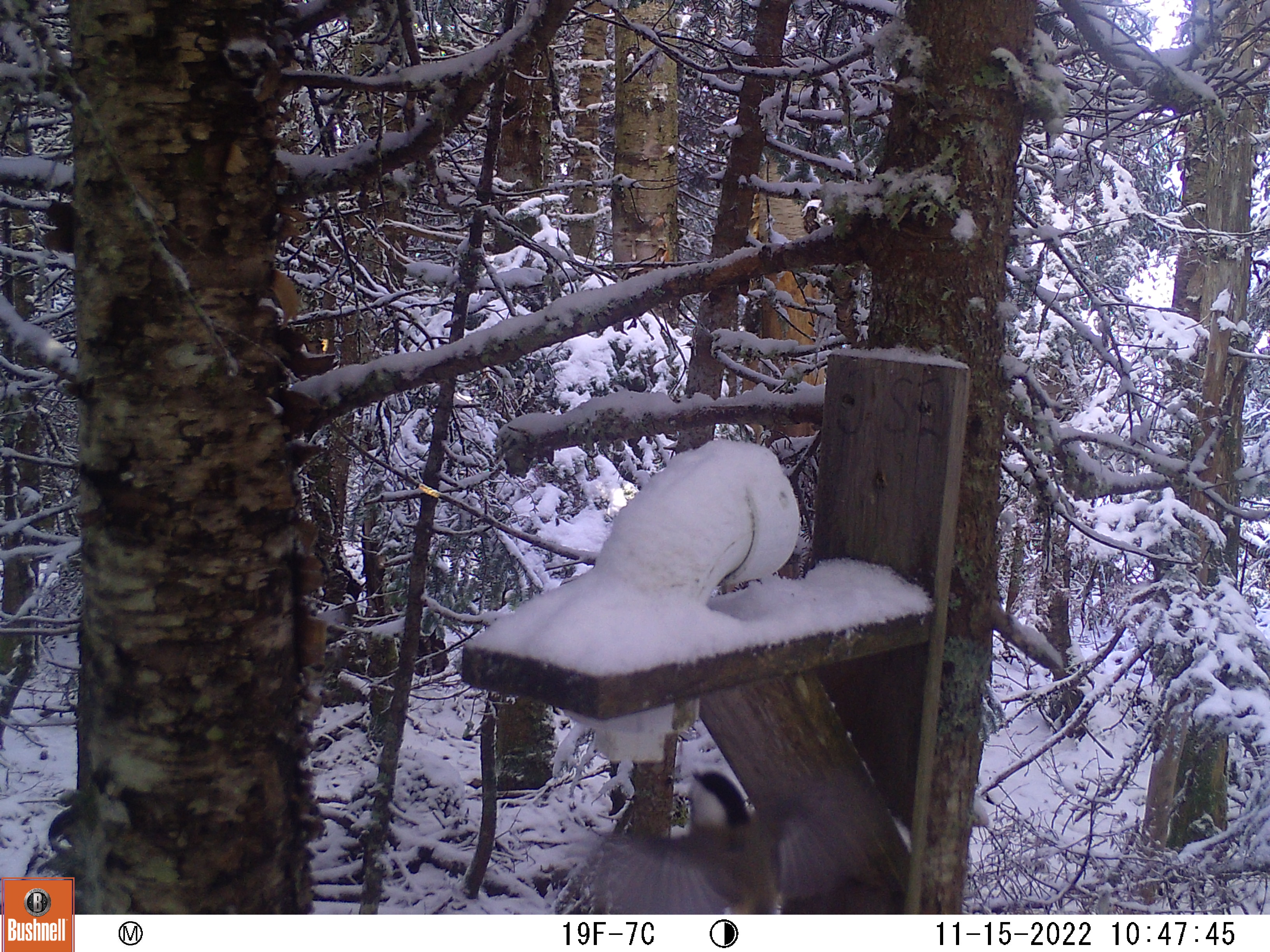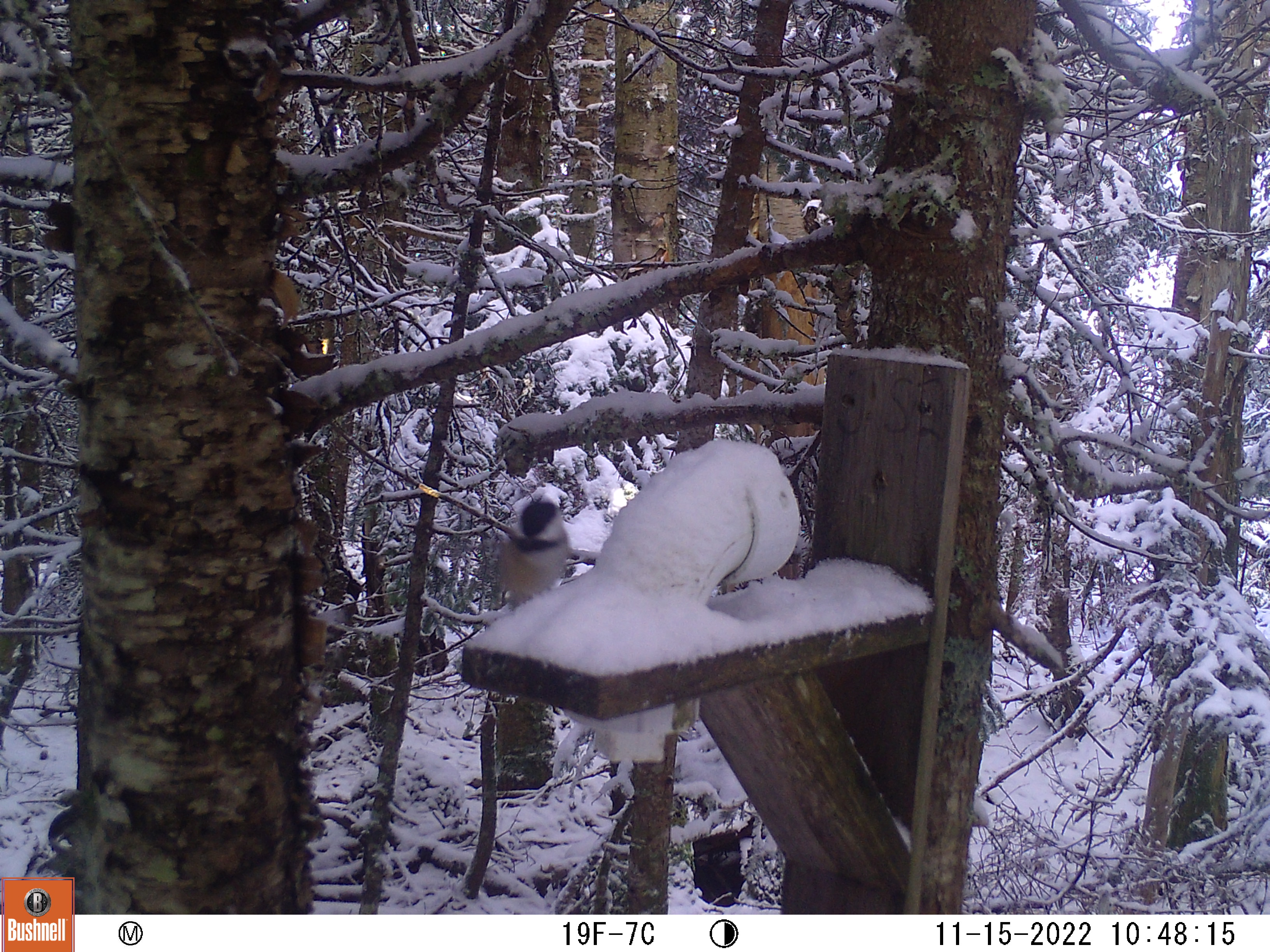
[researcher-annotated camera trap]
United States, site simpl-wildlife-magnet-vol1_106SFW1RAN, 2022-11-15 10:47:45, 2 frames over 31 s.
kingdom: Animalia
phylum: Chordata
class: Aves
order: Passeriformes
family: Paridae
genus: Poecile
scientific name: Poecile atricapillus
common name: black-capped chickadee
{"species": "black-capped chickadee (Poecile atricapillus)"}